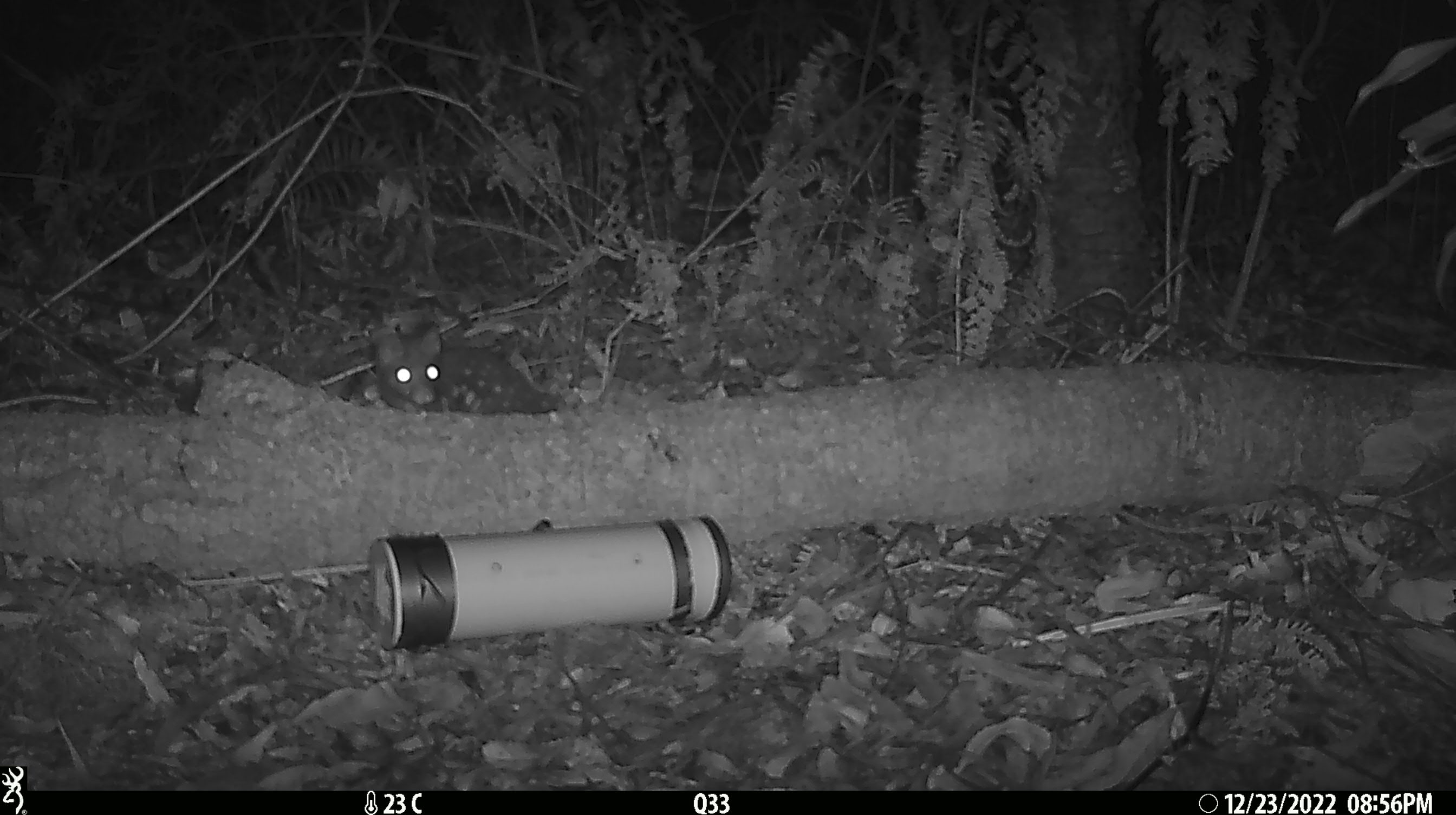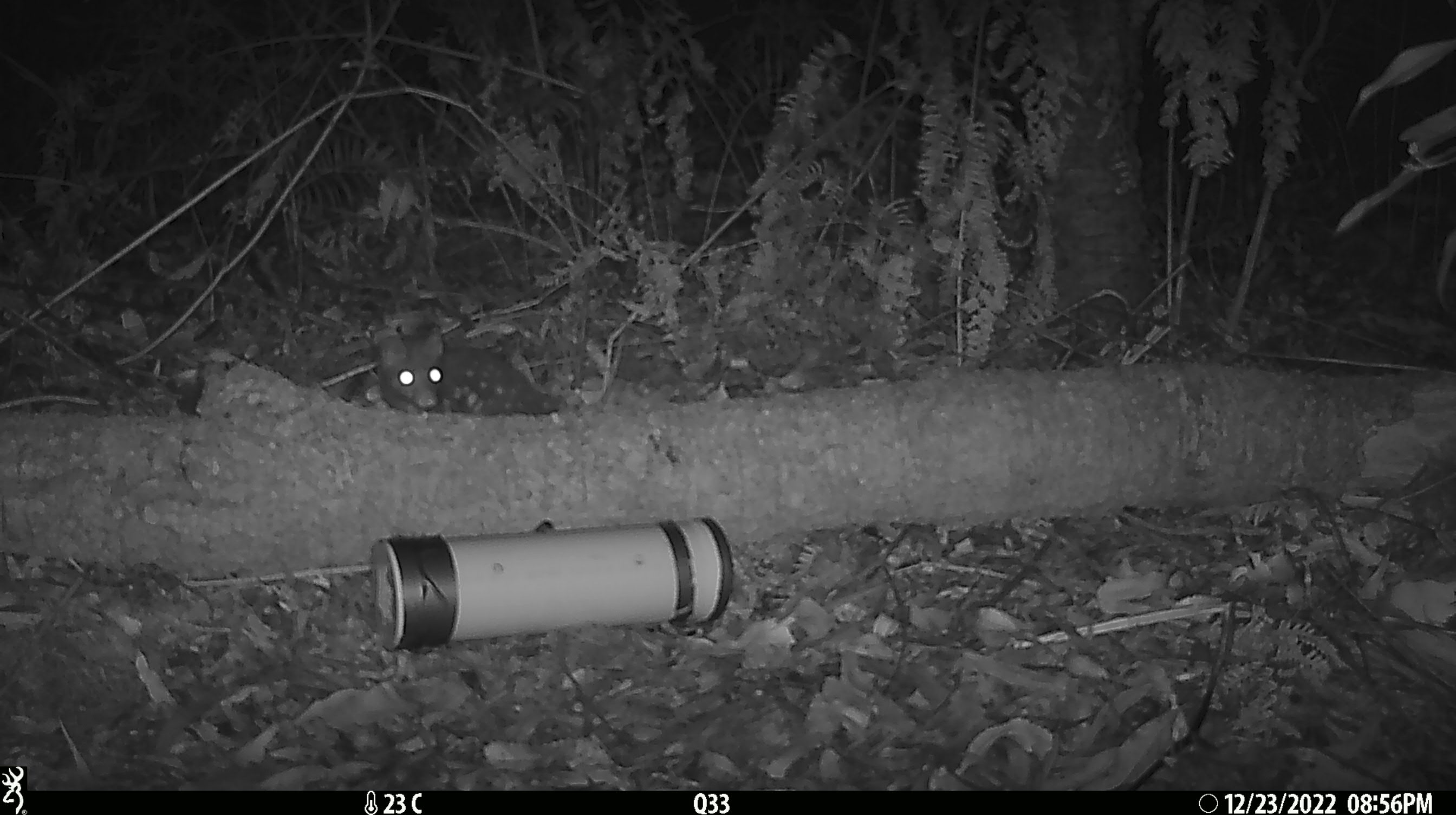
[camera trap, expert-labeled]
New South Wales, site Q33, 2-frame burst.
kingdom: Animalia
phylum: Chordata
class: Mammalia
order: Dasyuromorphia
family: Dasyuridae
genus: Dasyurus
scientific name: Dasyurus maculatus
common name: spotted-tailed quoll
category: quoll